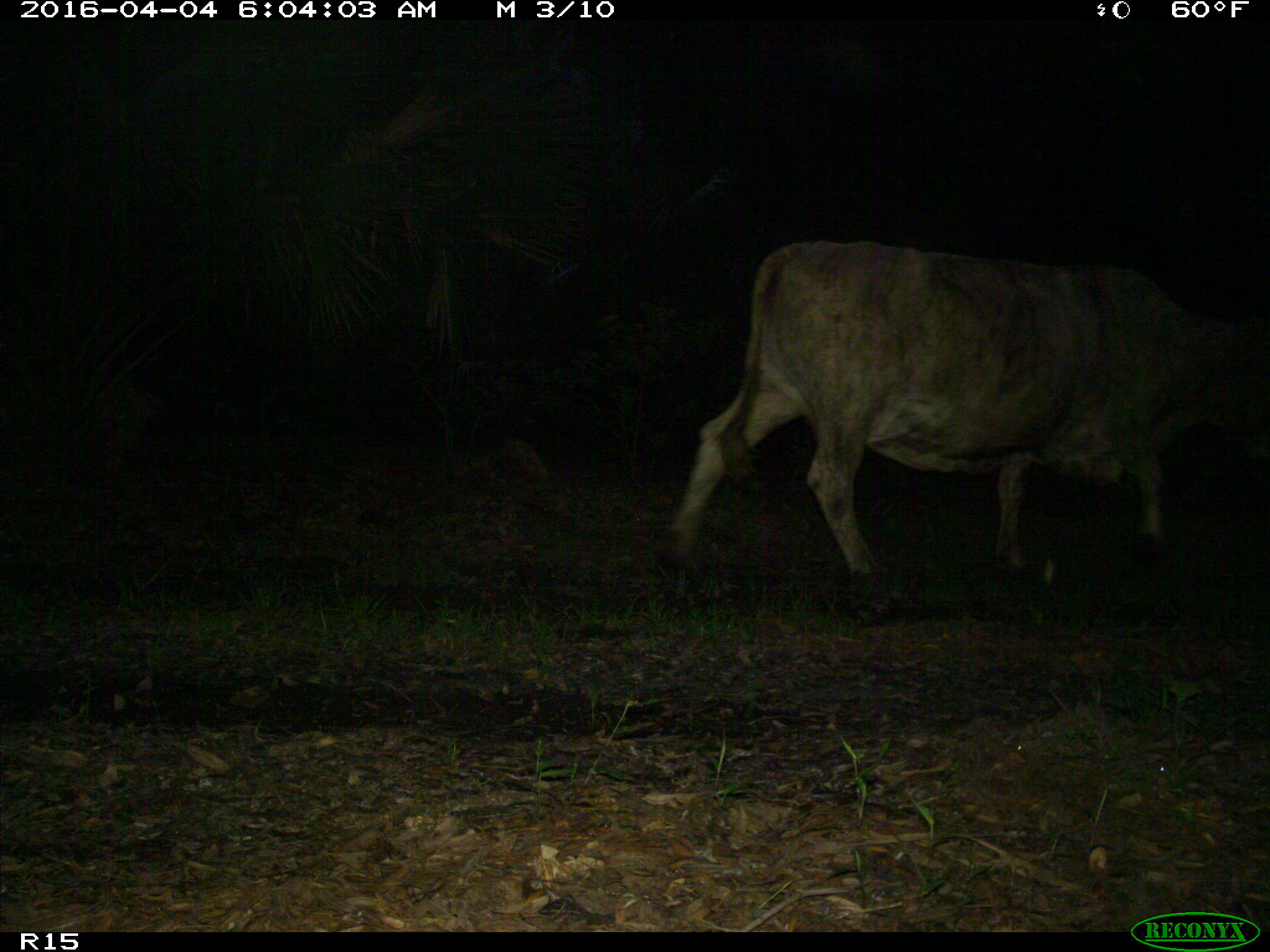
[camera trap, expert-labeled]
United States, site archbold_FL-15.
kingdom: Animalia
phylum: Chordata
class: Mammalia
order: Artiodactyla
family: Bovidae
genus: Bos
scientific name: Bos taurus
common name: domestic cow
Bos taurus (domestic cow).